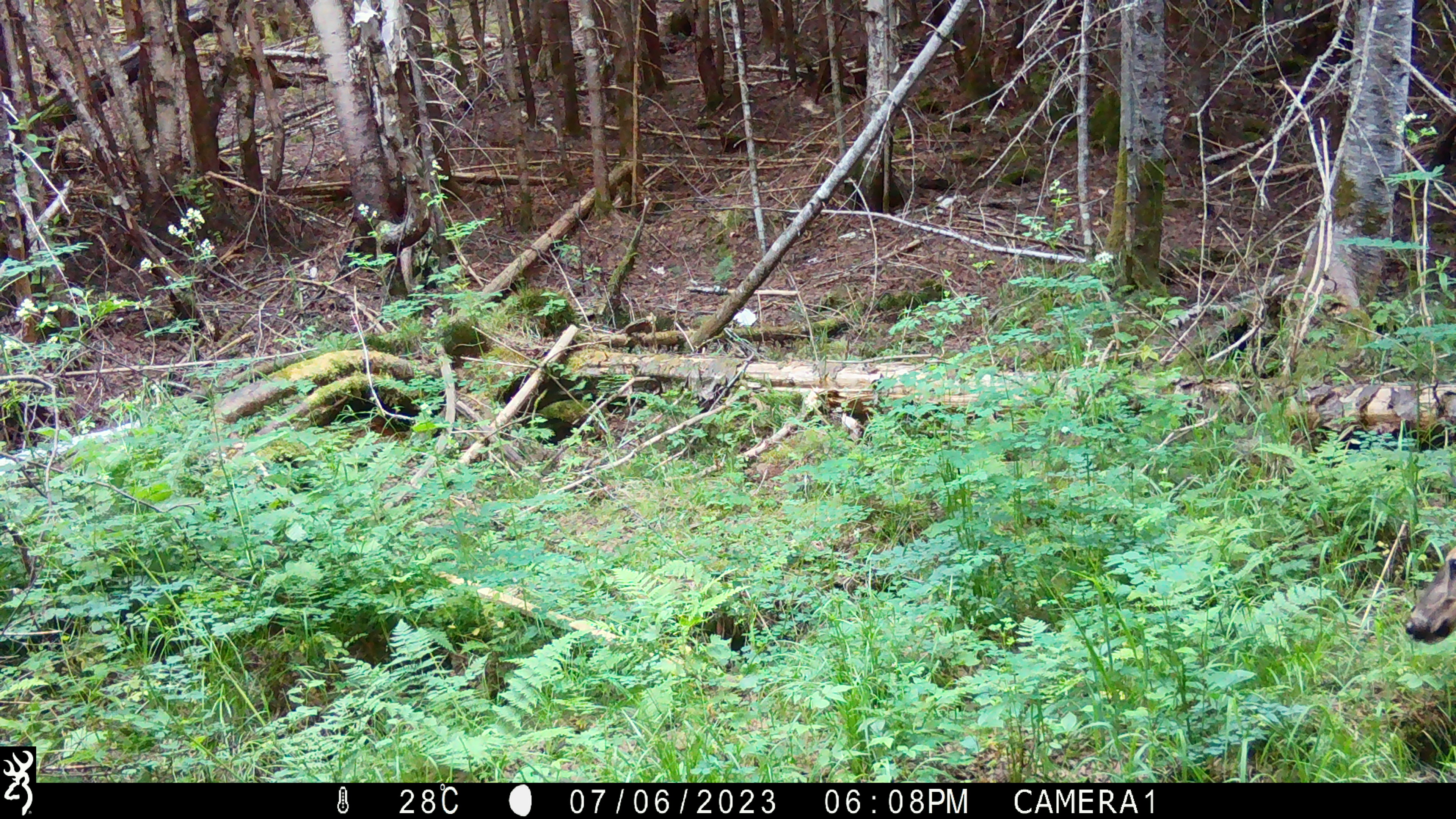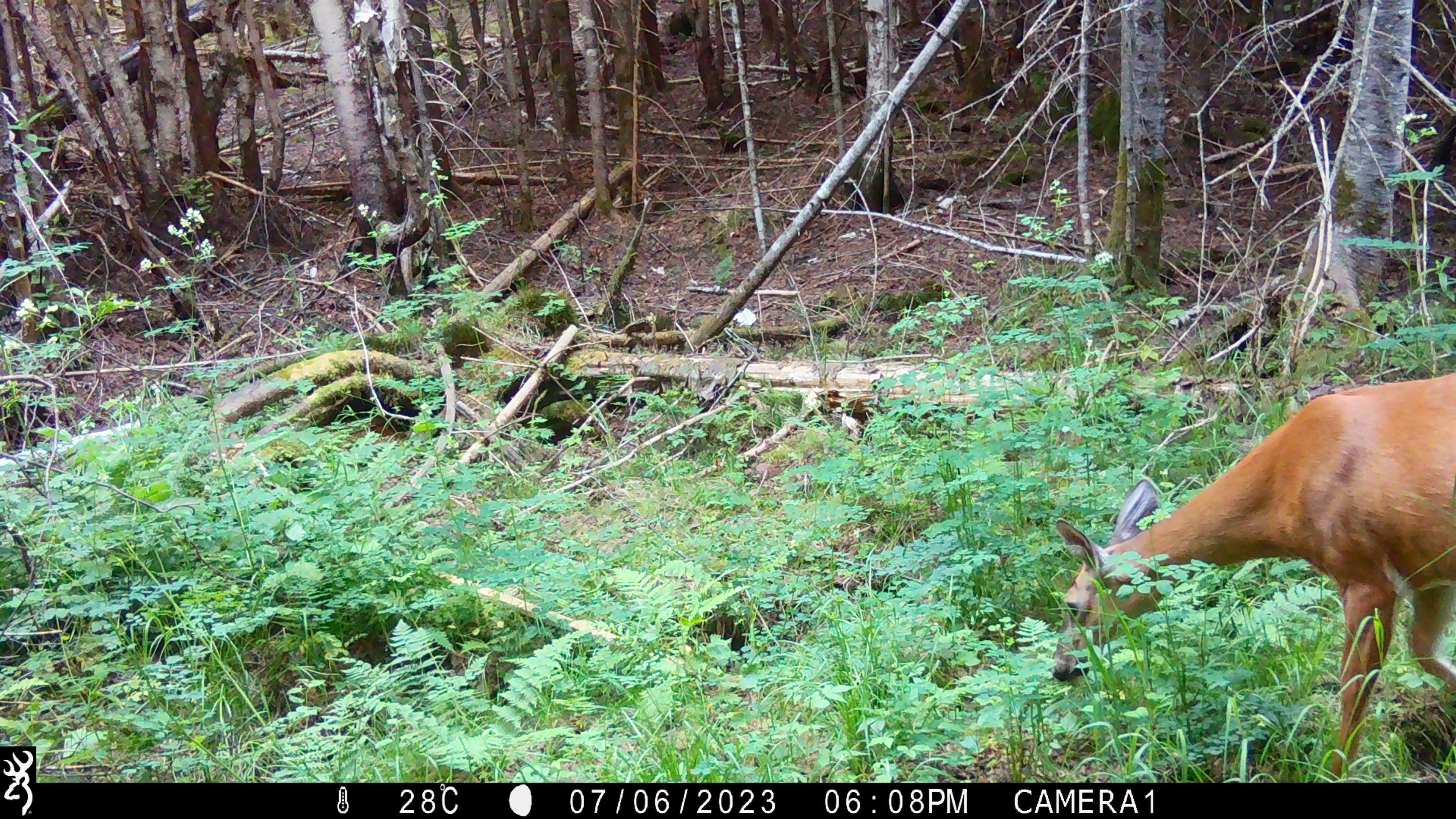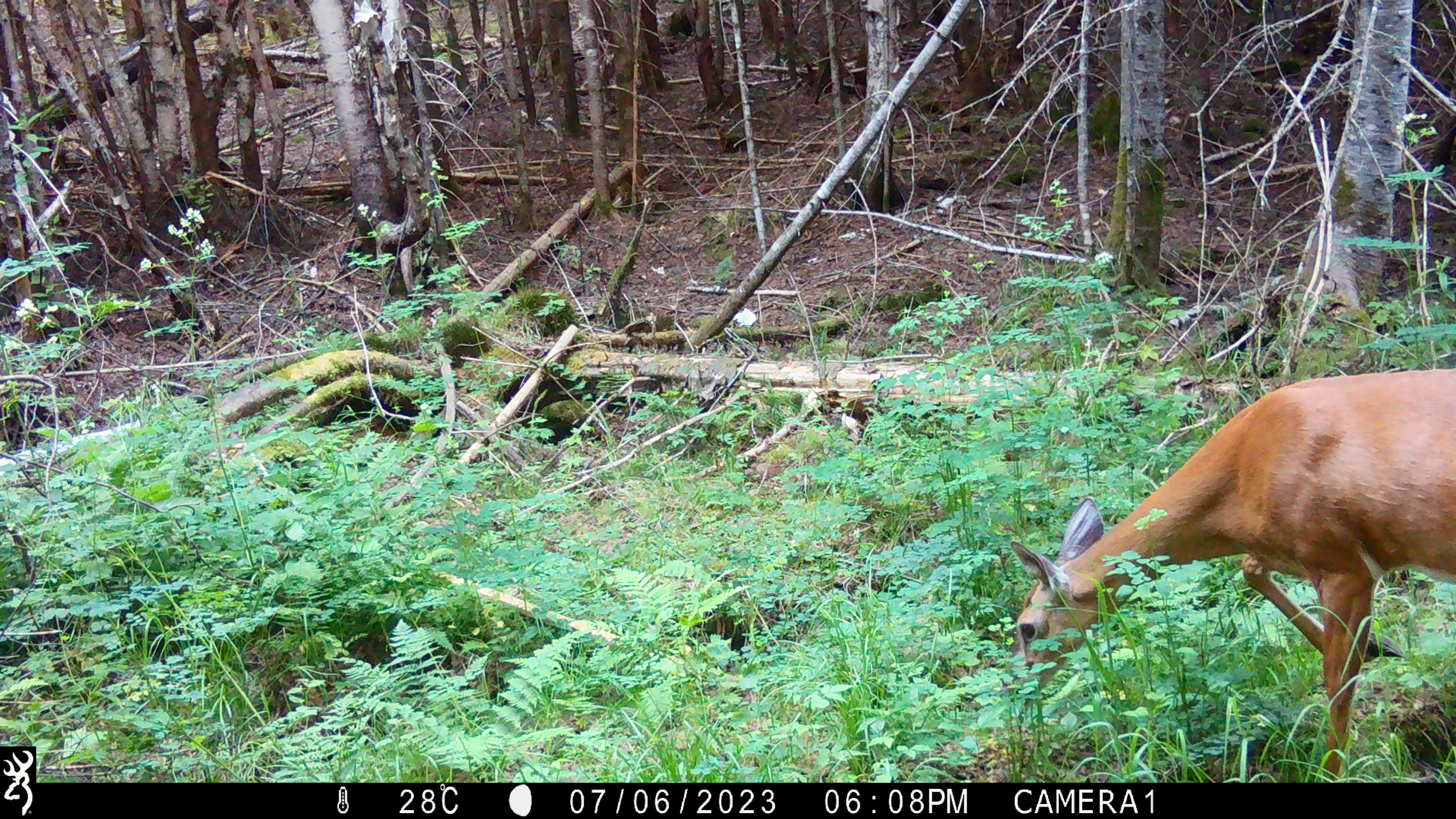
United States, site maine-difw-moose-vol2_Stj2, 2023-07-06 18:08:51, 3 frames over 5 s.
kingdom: Animalia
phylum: Chordata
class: Mammalia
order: Artiodactyla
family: Cervidae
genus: Odocoileus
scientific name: Odocoileus virginianus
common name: white-tailed deer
White-tailed deer (Odocoileus virginianus).